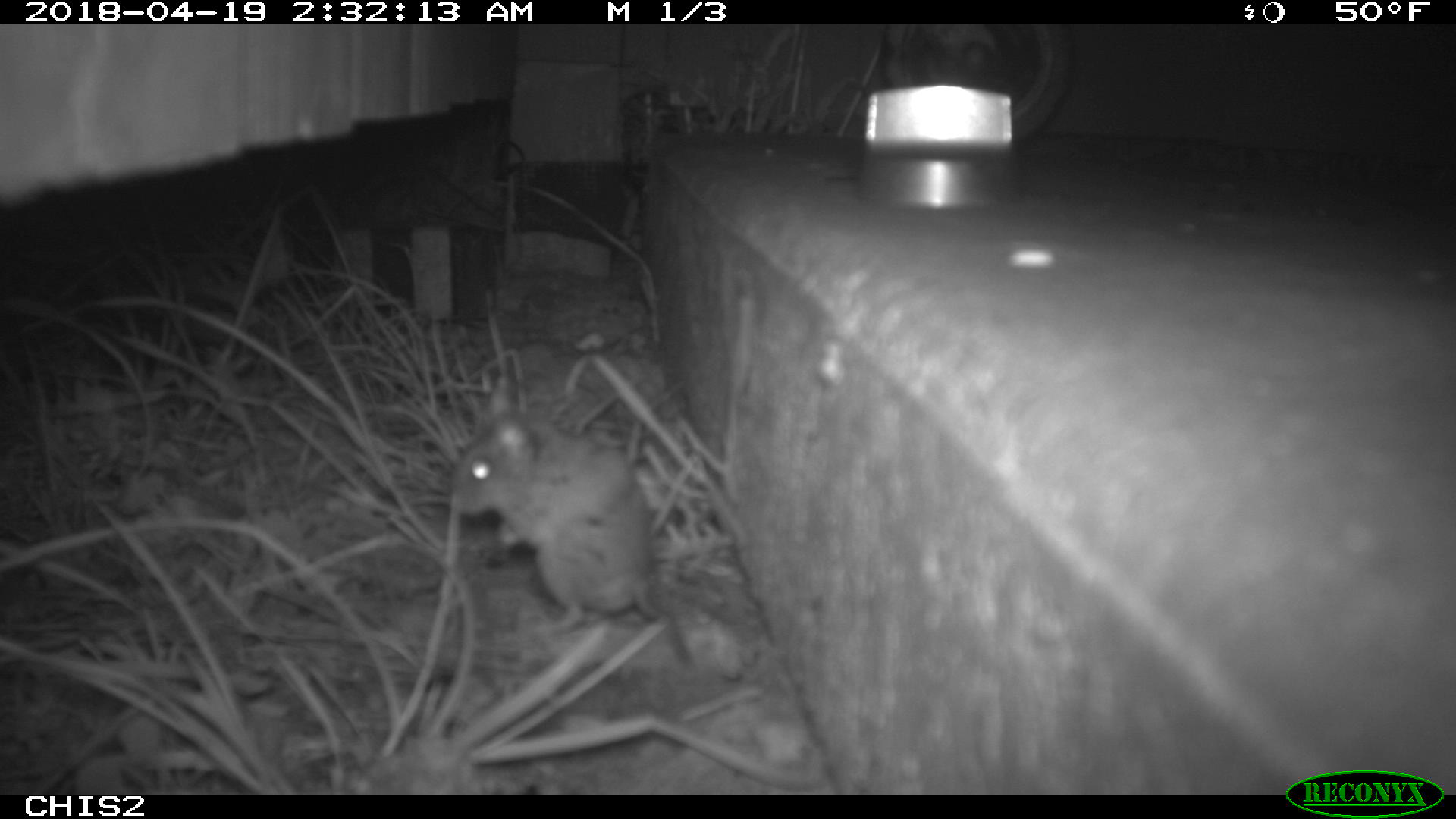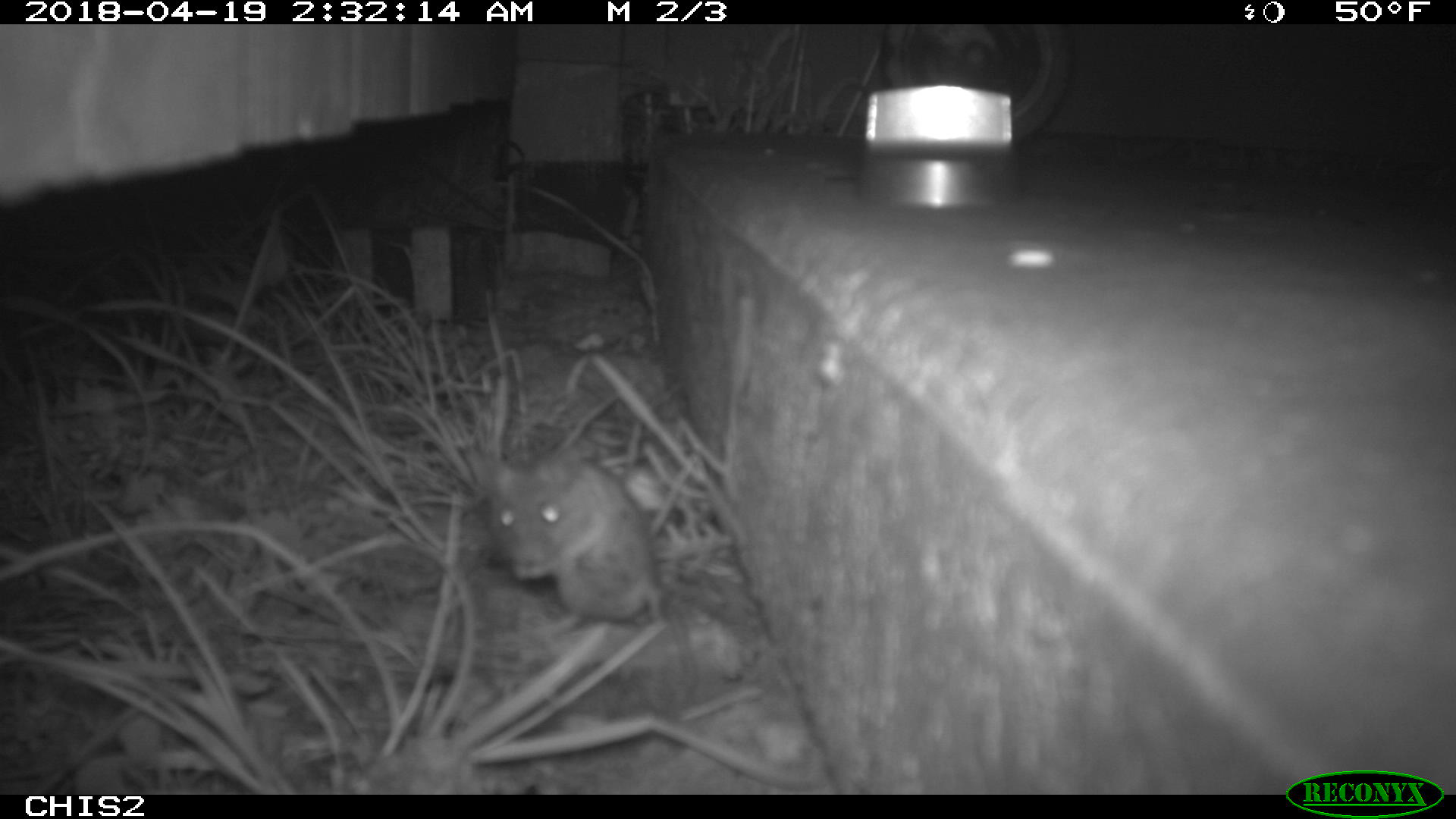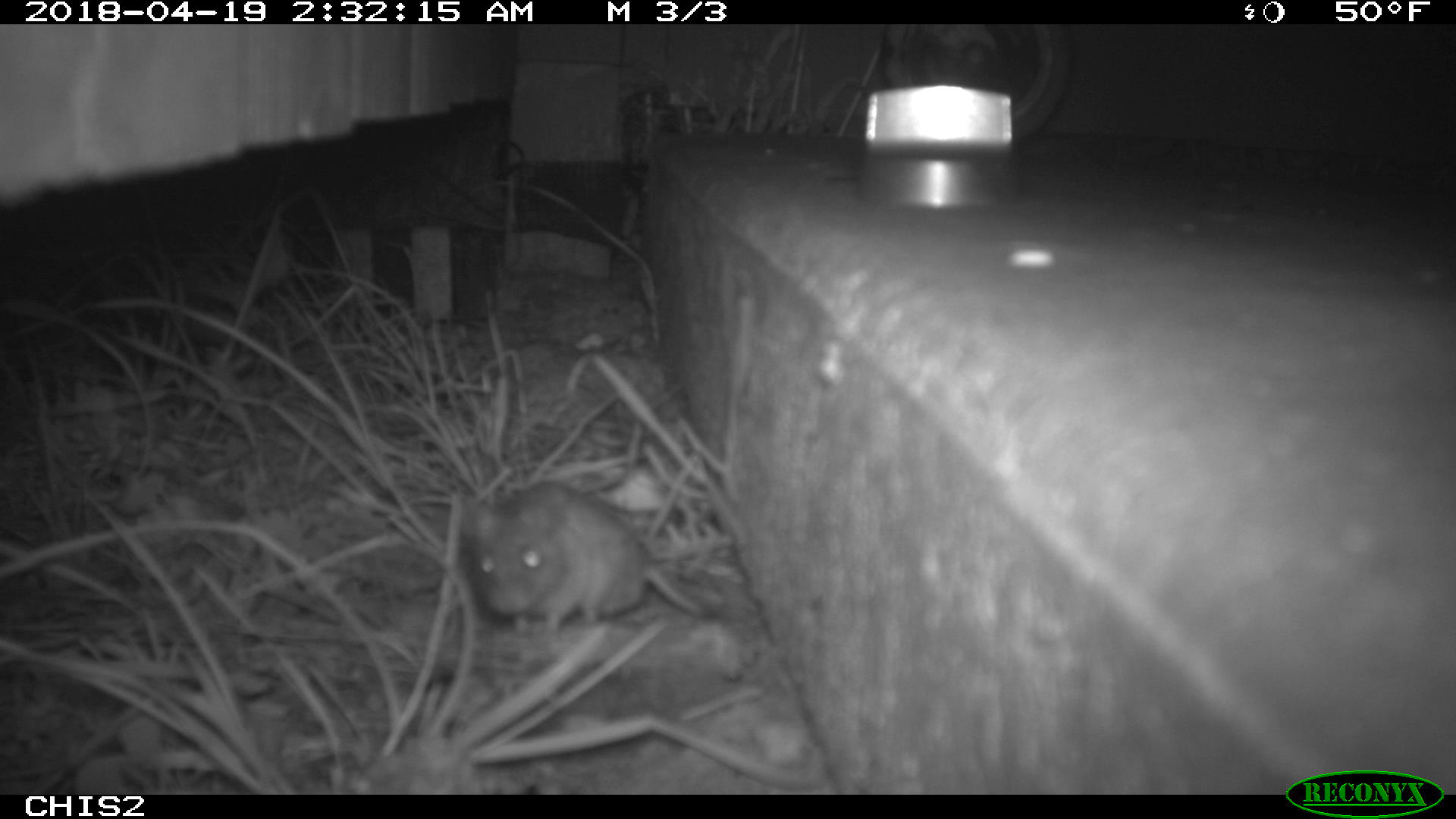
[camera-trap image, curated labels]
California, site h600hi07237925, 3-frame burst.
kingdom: Animalia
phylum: Chordata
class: Mammalia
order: Rodentia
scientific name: Rodentia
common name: rodent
Rodent (Rodentia).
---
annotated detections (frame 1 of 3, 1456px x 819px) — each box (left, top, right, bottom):
rodent: (444, 413, 690, 661)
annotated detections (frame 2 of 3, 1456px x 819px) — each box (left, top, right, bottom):
rodent: (490, 453, 698, 696)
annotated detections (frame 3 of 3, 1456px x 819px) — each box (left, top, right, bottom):
rodent: (461, 479, 715, 620)